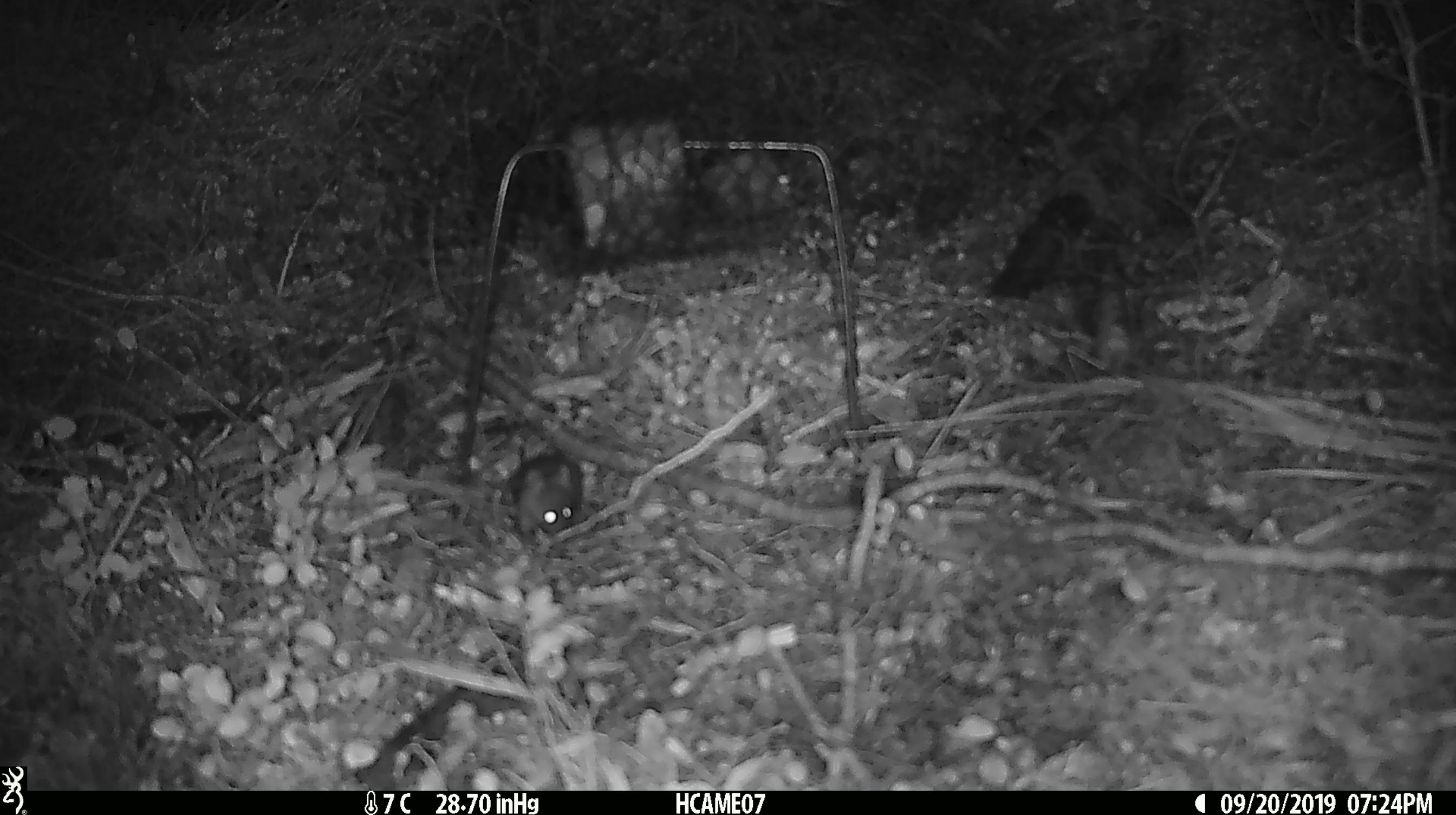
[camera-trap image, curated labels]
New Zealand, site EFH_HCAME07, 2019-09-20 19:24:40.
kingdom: Animalia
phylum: Chordata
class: Mammalia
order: Rodentia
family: Muridae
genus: Mus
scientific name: Mus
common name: mouse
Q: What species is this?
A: Mouse (Mus).